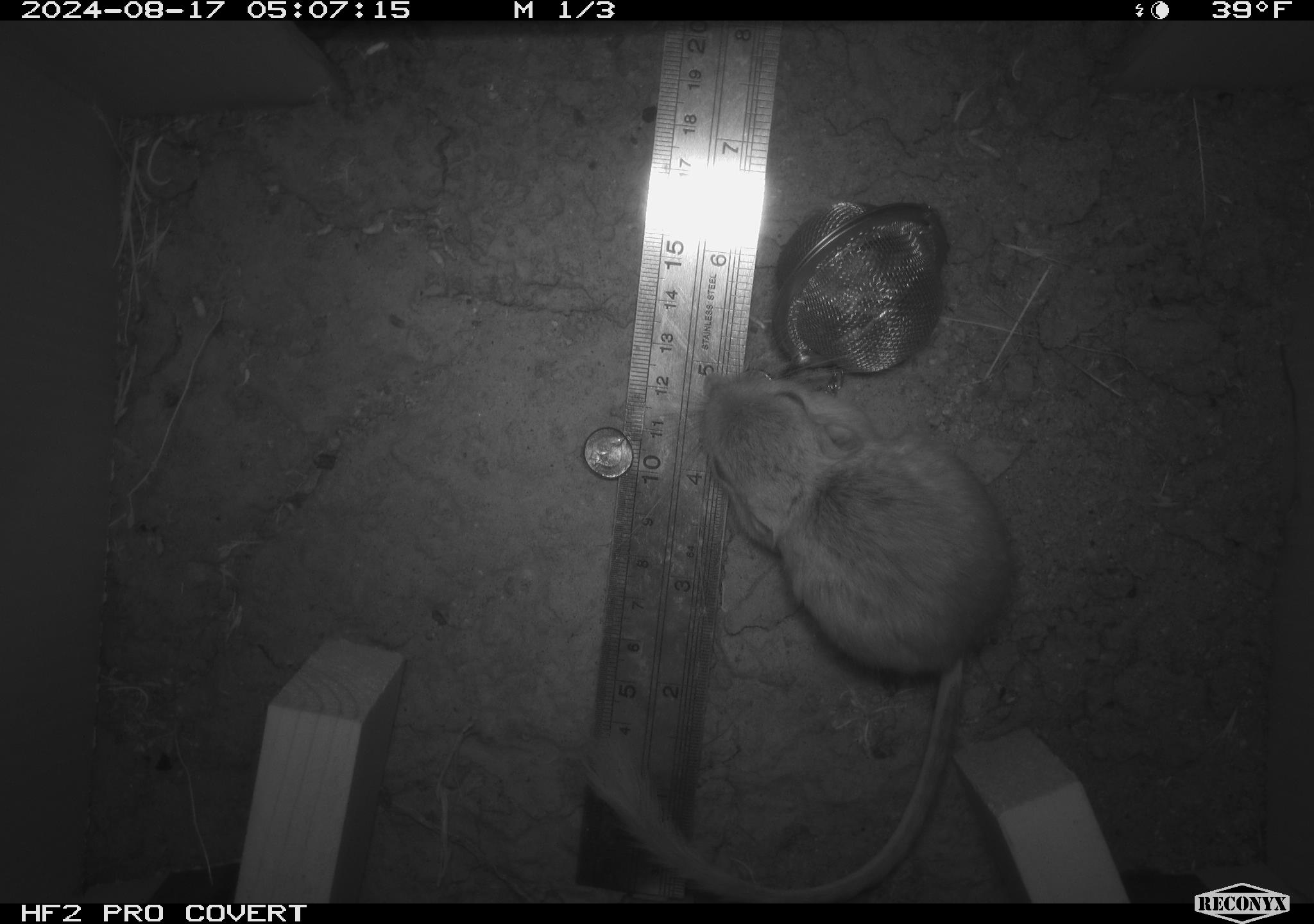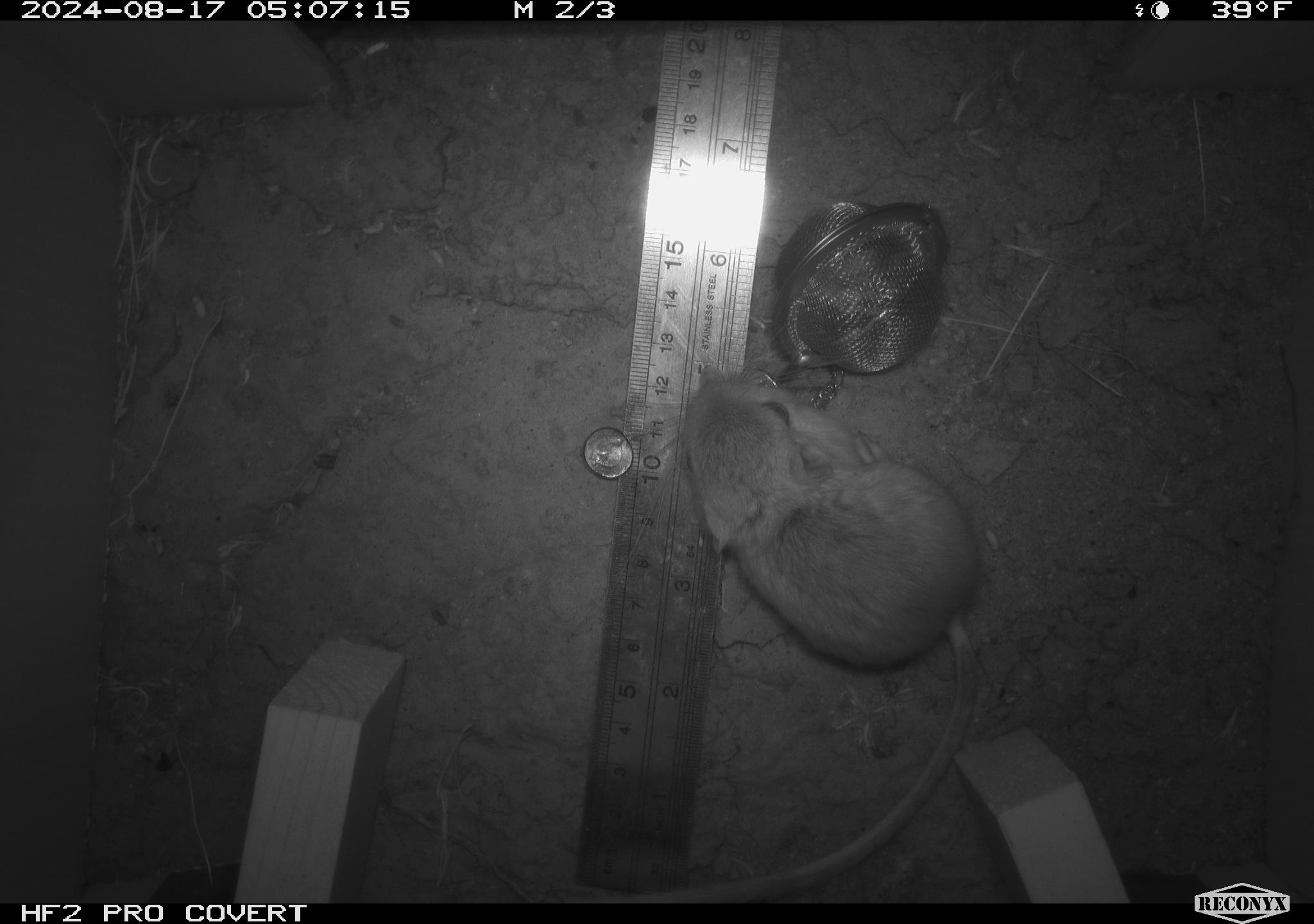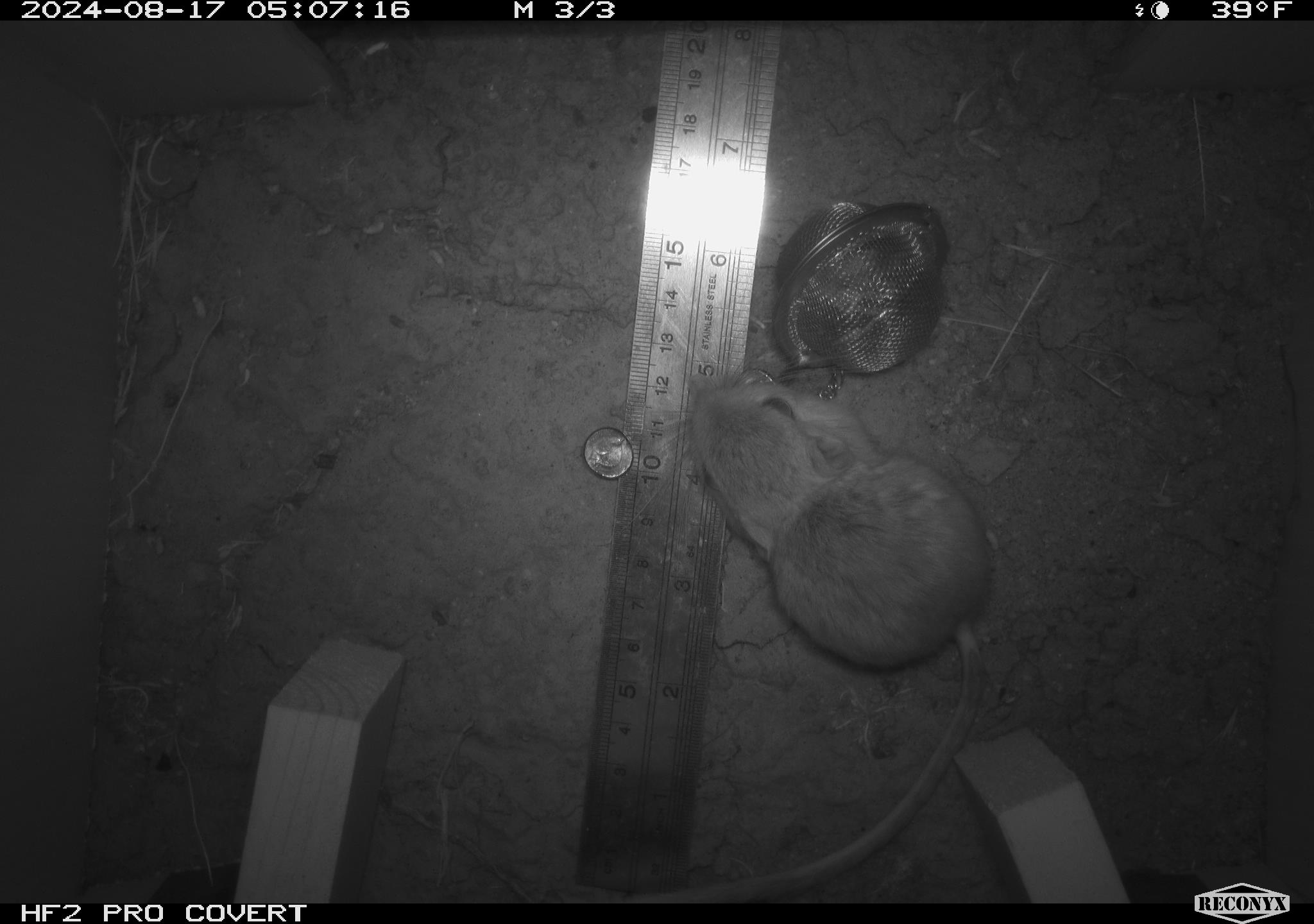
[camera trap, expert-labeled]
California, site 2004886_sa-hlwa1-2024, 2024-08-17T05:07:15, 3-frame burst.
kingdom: Animalia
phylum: Chordata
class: Mammalia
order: Rodentia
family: Heteromyidae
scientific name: Heteromyidae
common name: kangaroo rats and pocket mice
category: heteromyidae family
Heteromyidae family (kangaroo rats and pocket mice) (Heteromyidae).